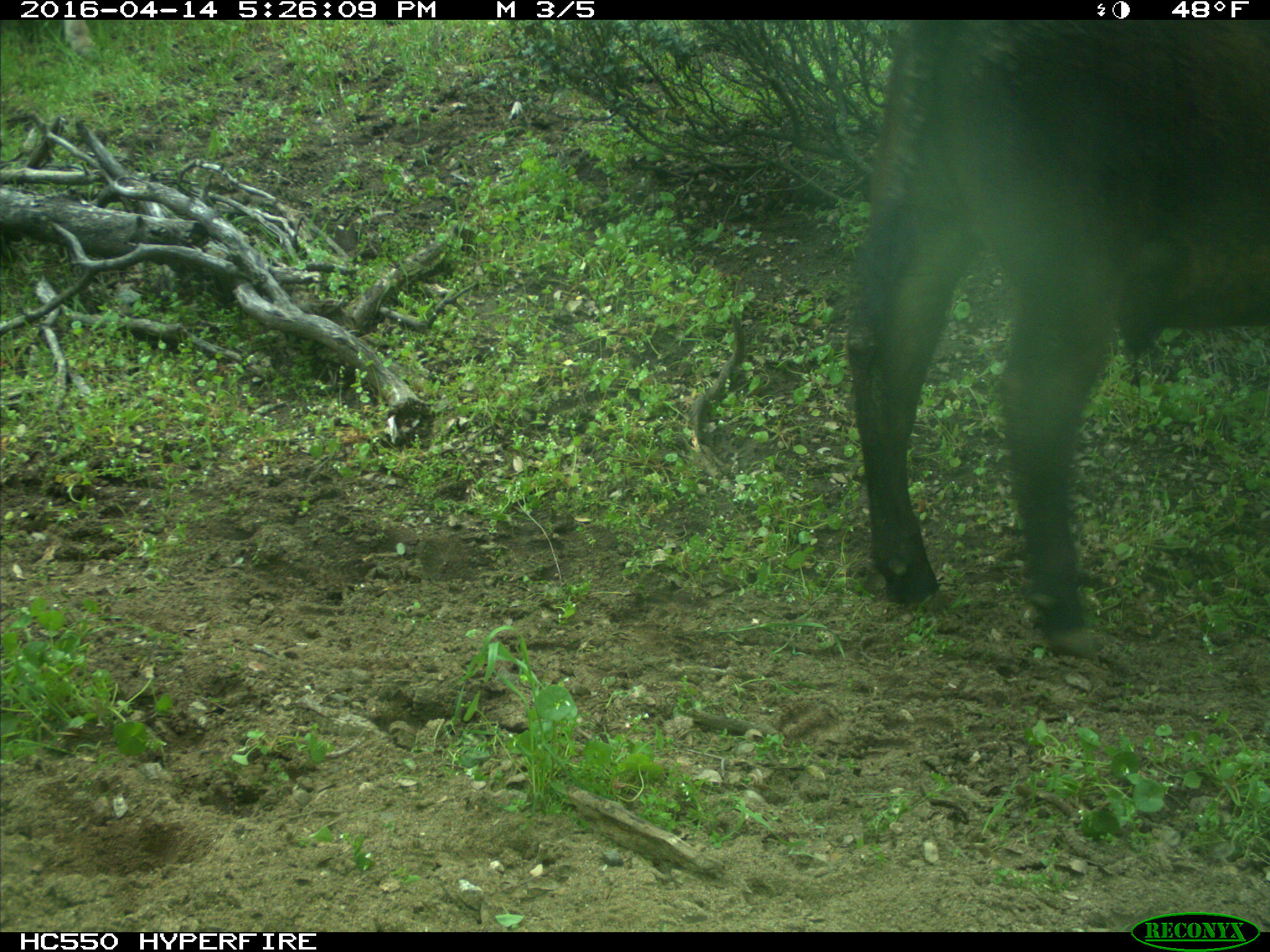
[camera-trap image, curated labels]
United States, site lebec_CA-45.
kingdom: Animalia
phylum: Chordata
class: Mammalia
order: Artiodactyla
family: Bovidae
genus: Bos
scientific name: Bos taurus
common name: domestic cow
Bos taurus (domestic cow).